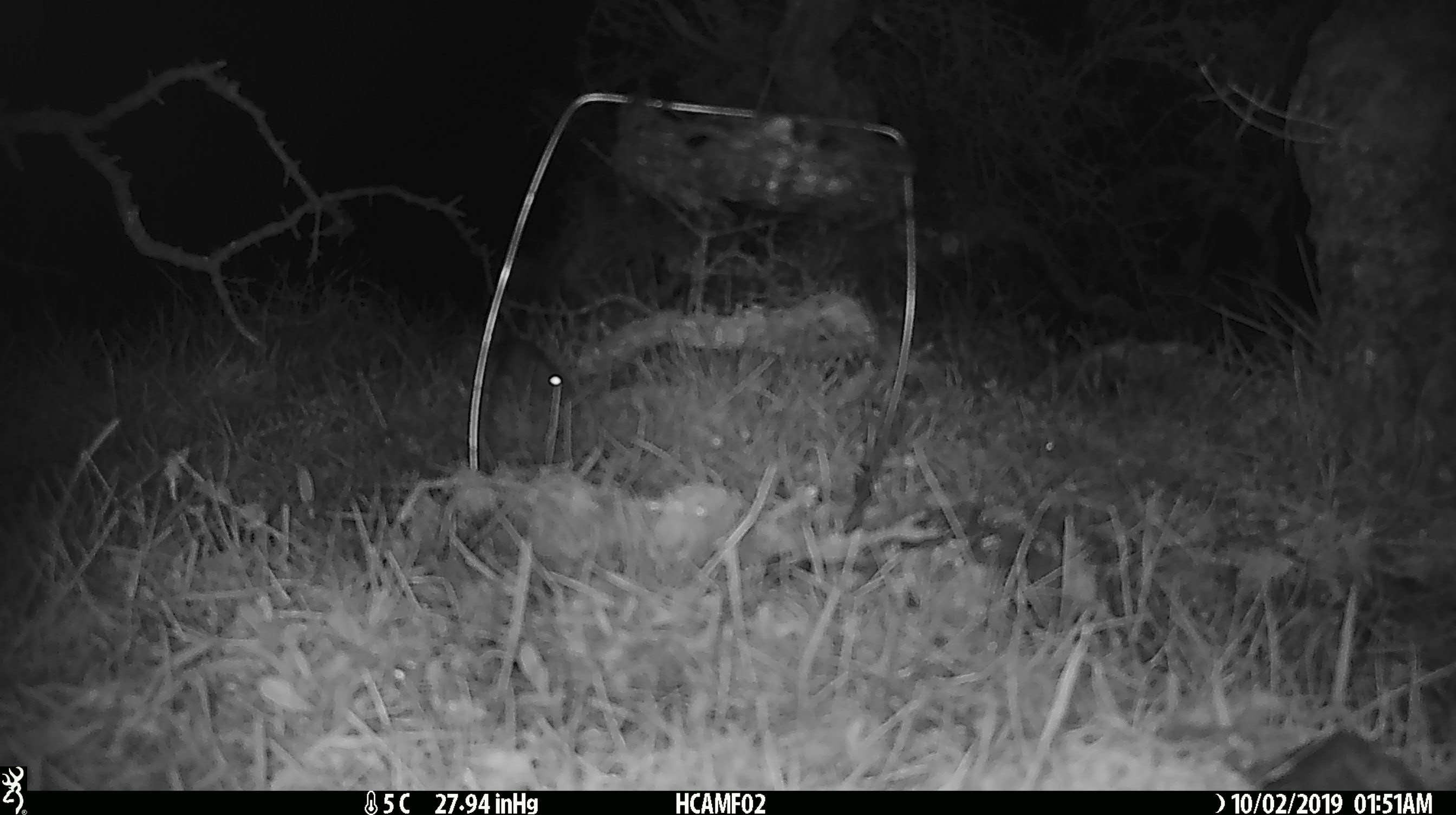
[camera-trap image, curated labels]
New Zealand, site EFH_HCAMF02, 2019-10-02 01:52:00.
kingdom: Animalia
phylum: Chordata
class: Mammalia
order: Rodentia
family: Muridae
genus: Mus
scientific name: Mus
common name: mouse